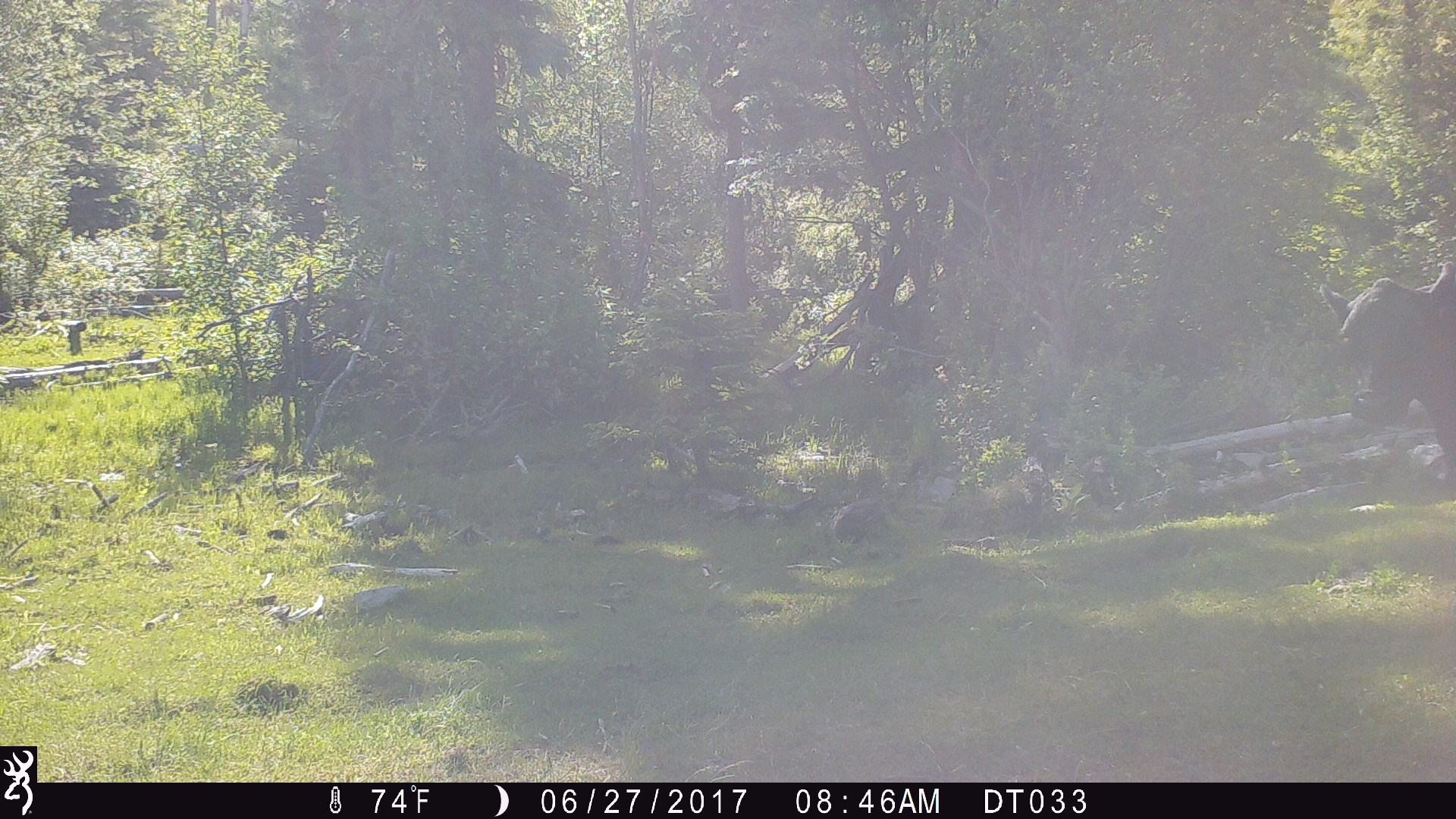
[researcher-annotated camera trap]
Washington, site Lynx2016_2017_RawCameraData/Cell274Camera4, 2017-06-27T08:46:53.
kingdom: Animalia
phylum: Chordata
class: Mammalia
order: Artiodactyla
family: Bovidae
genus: Bos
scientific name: Bos taurus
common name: domestic cattle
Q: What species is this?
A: Domestic cattle (Bos taurus).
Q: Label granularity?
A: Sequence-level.